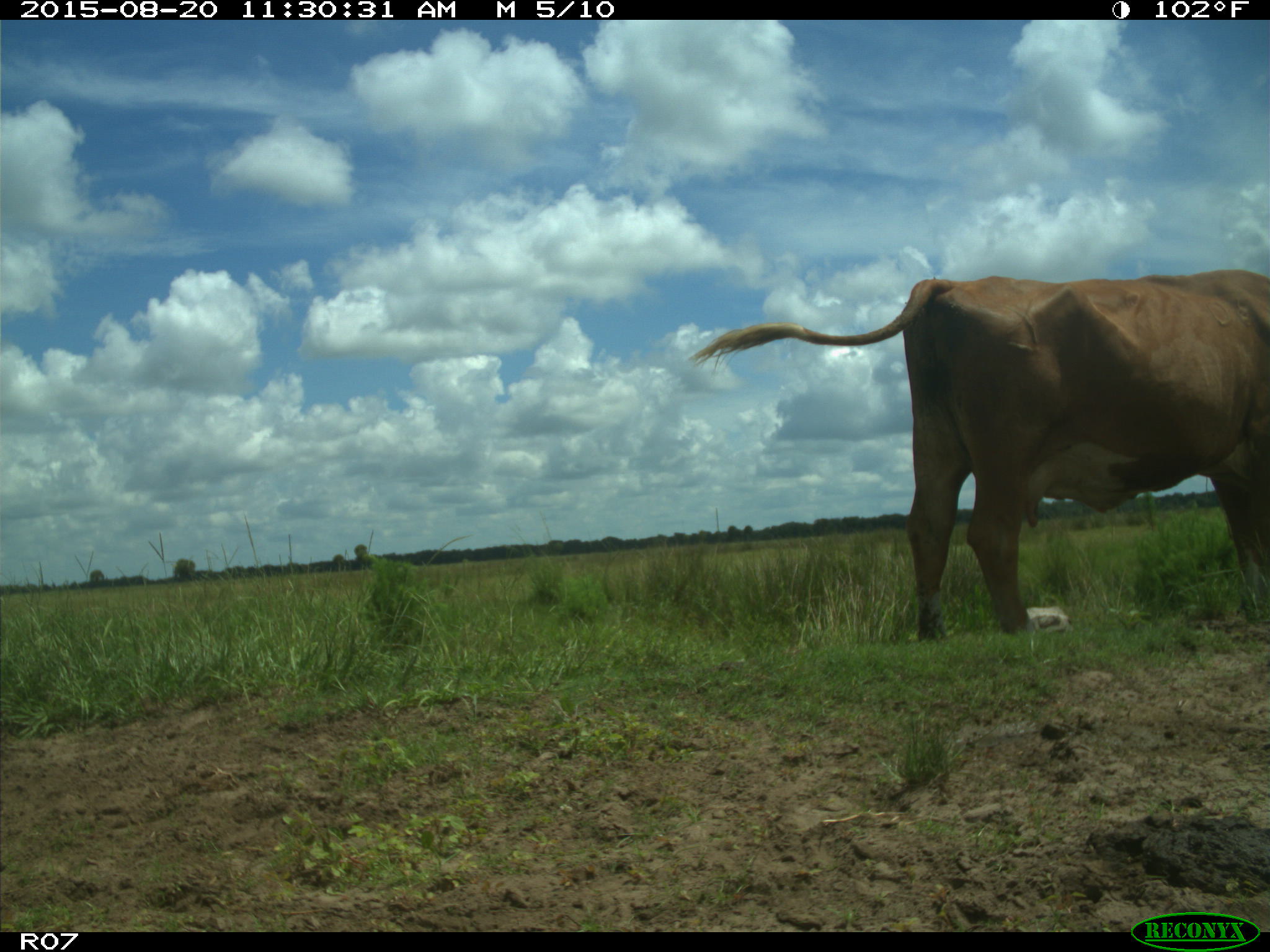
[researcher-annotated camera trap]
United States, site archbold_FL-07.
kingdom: Animalia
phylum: Chordata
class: Mammalia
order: Artiodactyla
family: Bovidae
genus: Bos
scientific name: Bos taurus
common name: domestic cow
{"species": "Bos taurus (domestic cow)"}